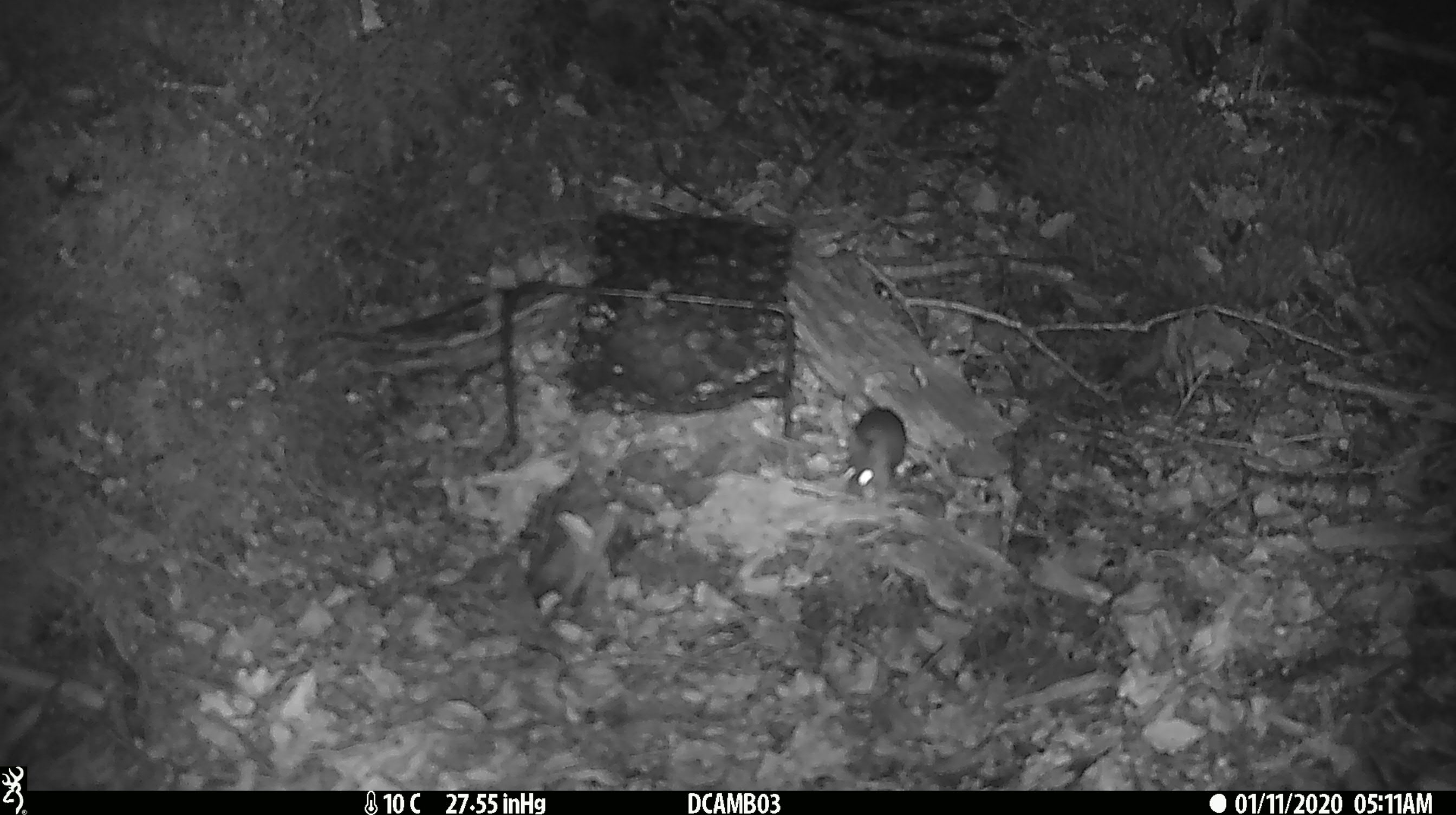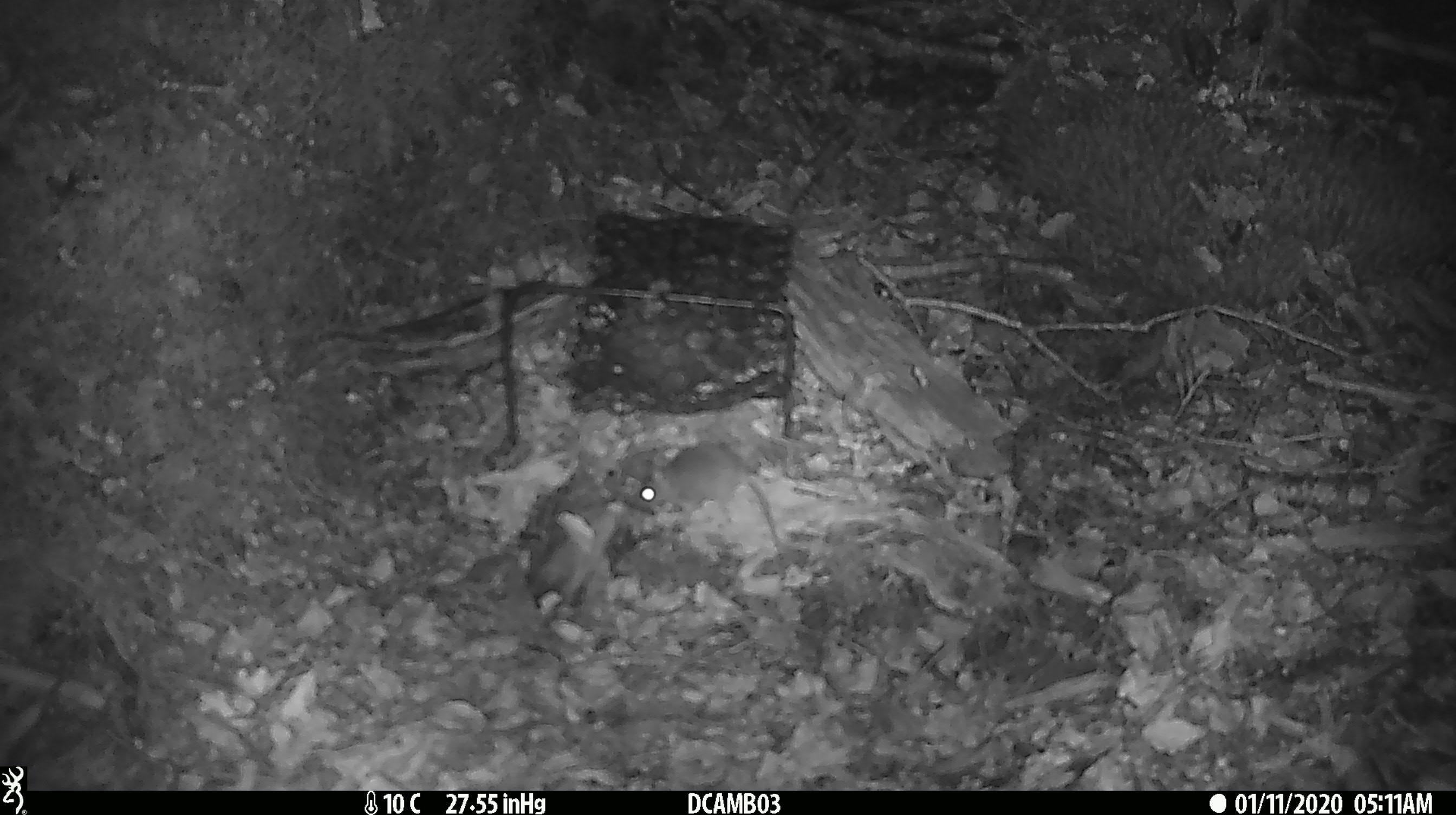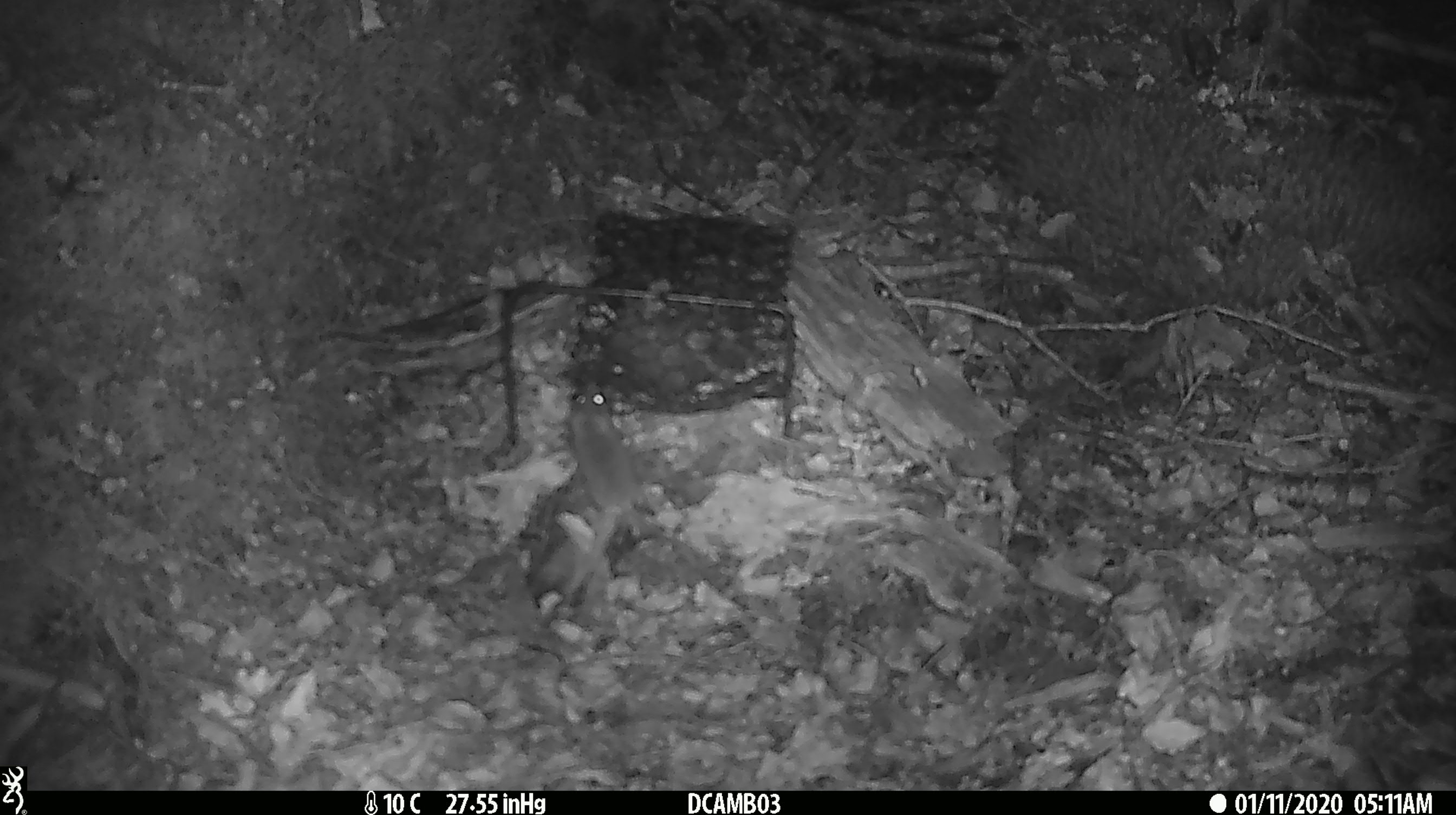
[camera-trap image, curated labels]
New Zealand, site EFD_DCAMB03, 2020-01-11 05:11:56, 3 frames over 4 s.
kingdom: Animalia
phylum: Chordata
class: Mammalia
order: Rodentia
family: Muridae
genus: Mus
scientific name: Mus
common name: mouse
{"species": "mouse (Mus)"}